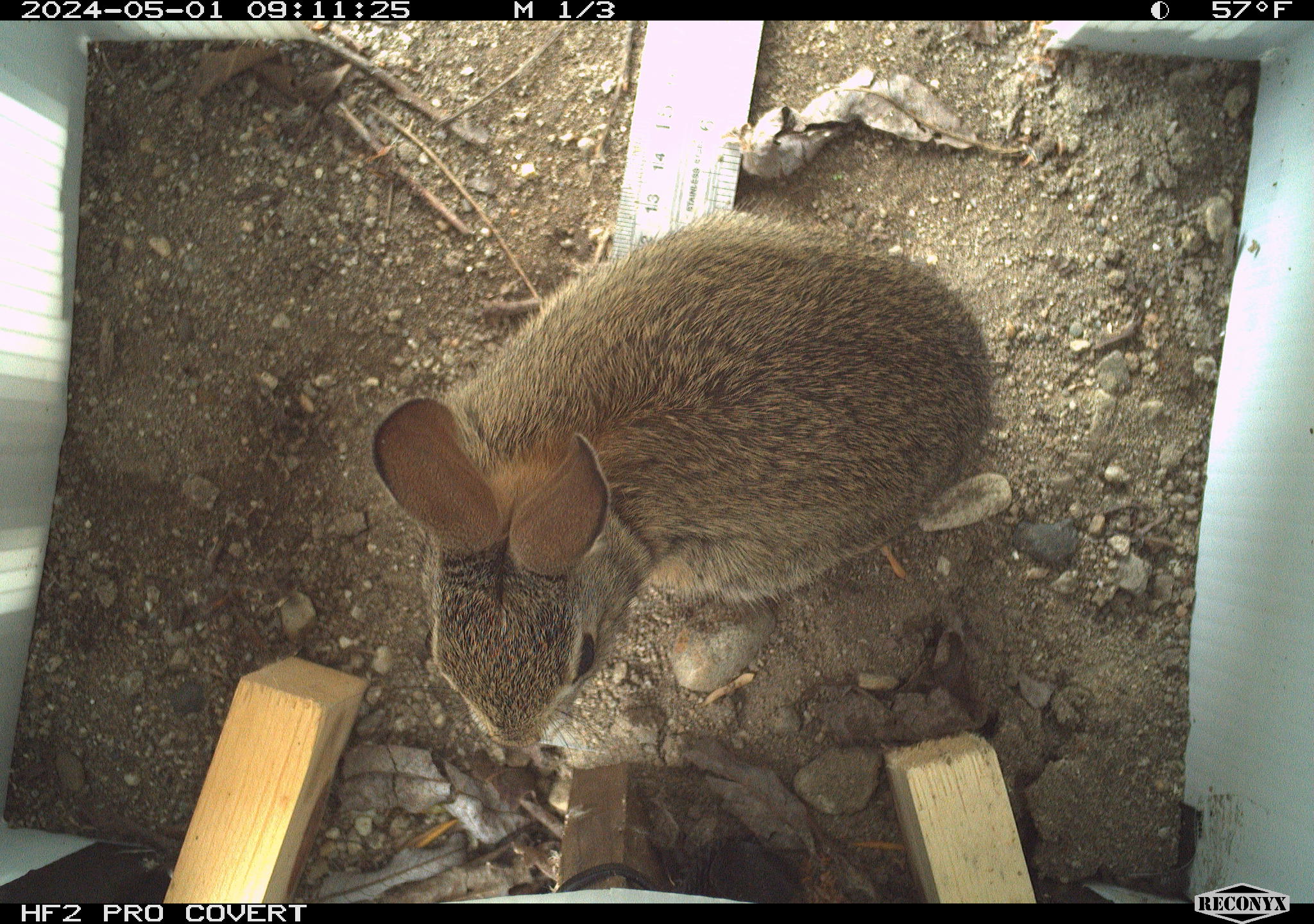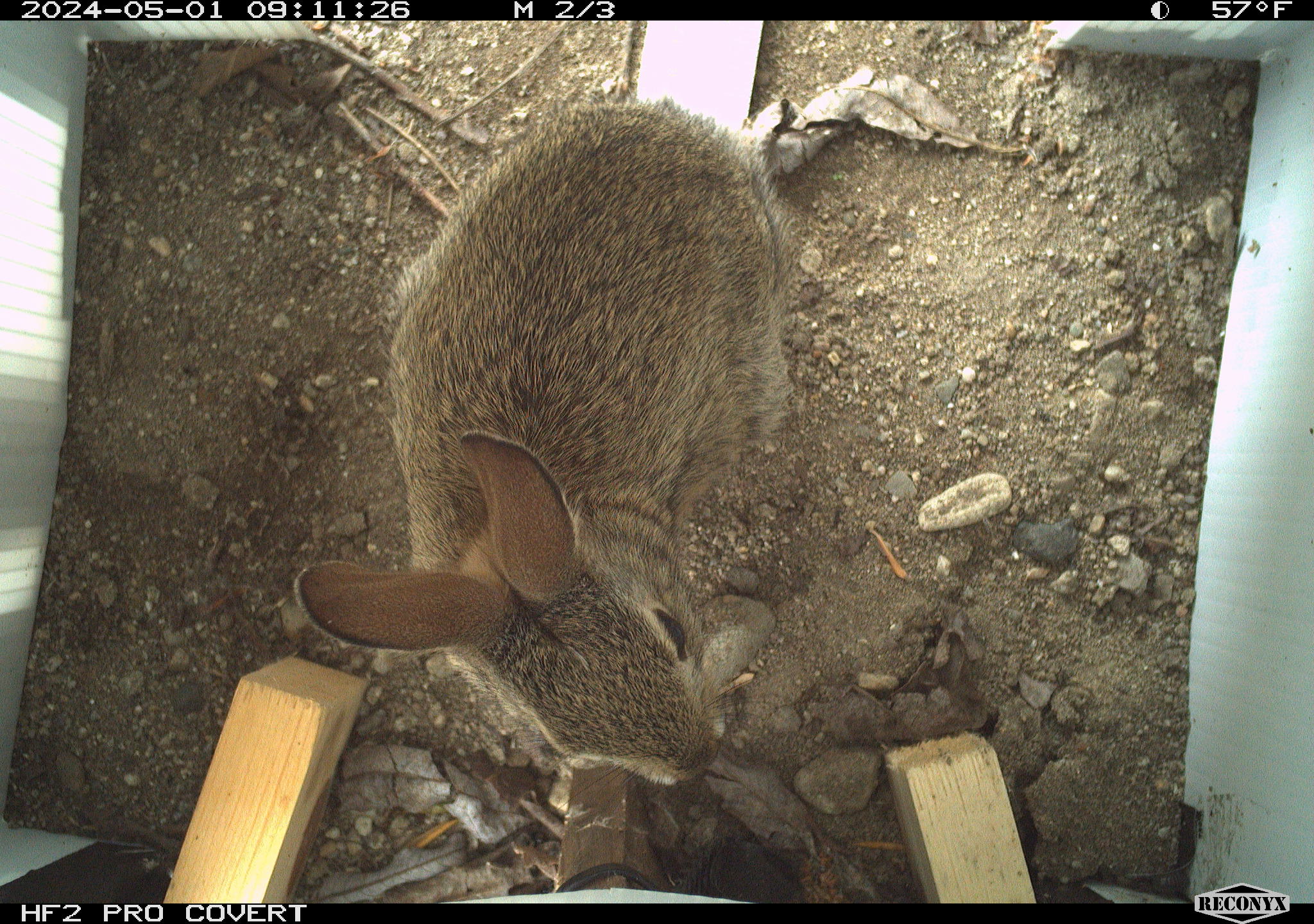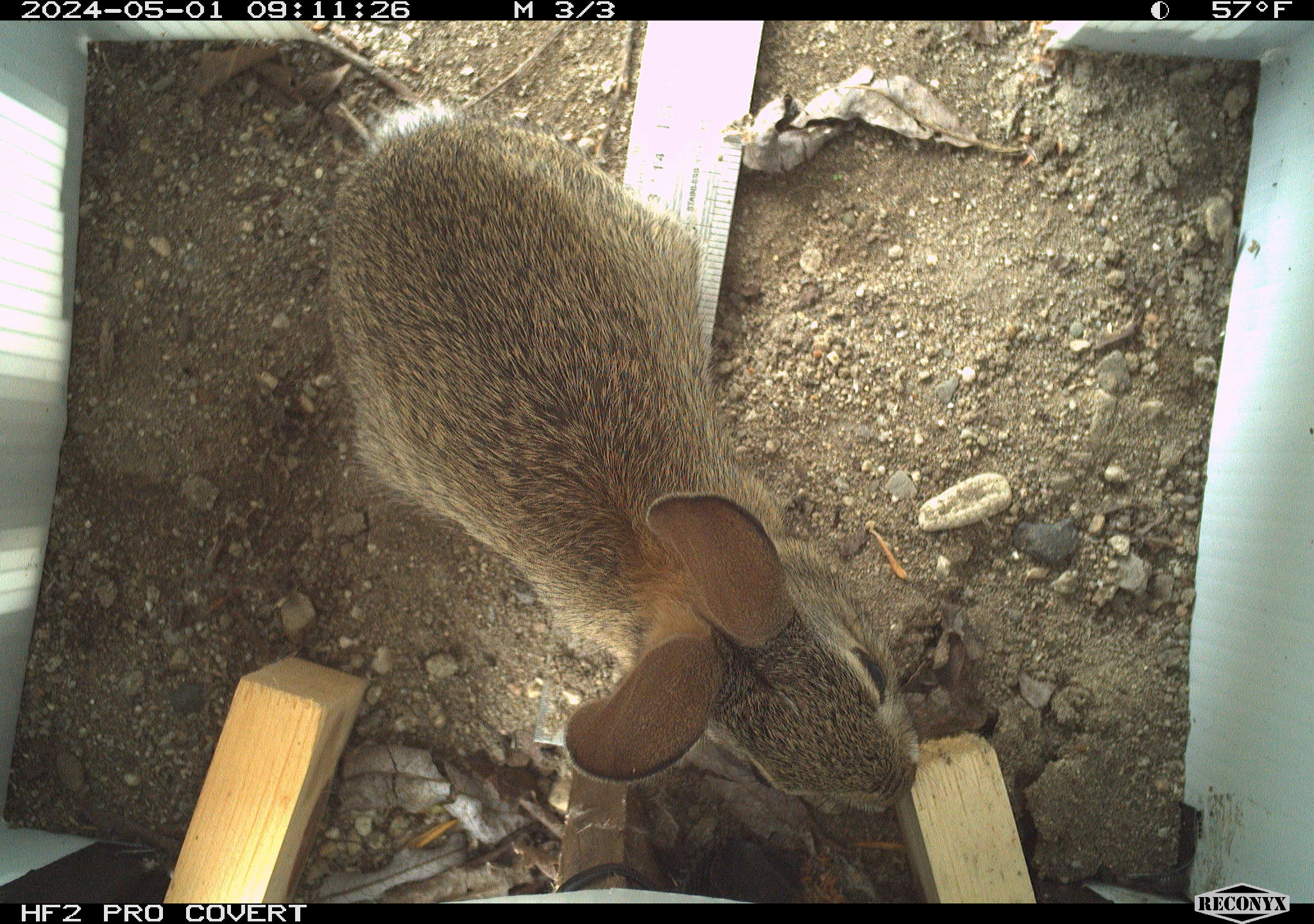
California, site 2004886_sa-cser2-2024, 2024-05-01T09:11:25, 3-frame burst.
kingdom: Animalia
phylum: Chordata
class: Mammalia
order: Lagomorpha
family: Leporidae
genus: Sylvilagus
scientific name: Sylvilagus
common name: cottontail rabbits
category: sylvilagus species